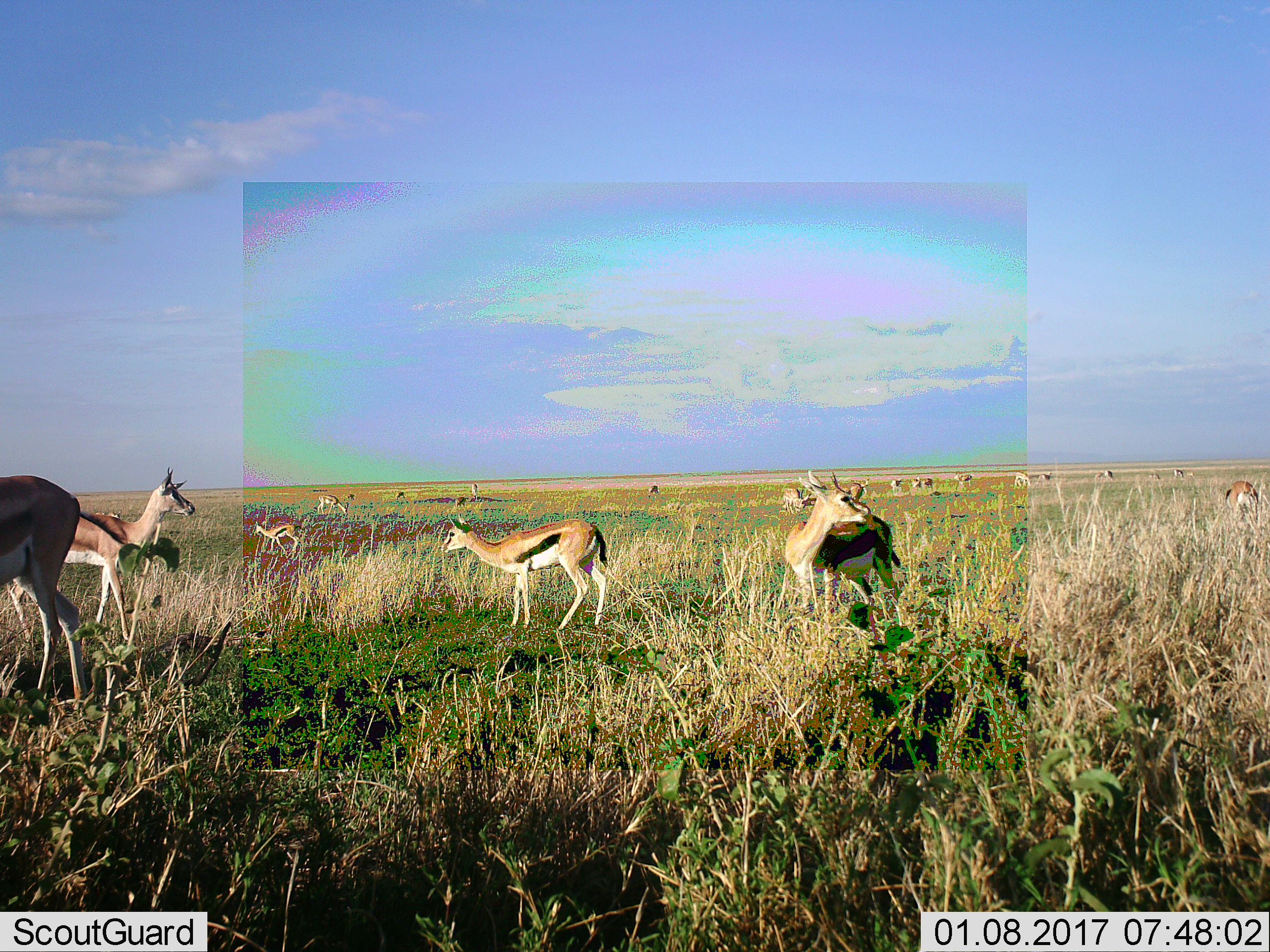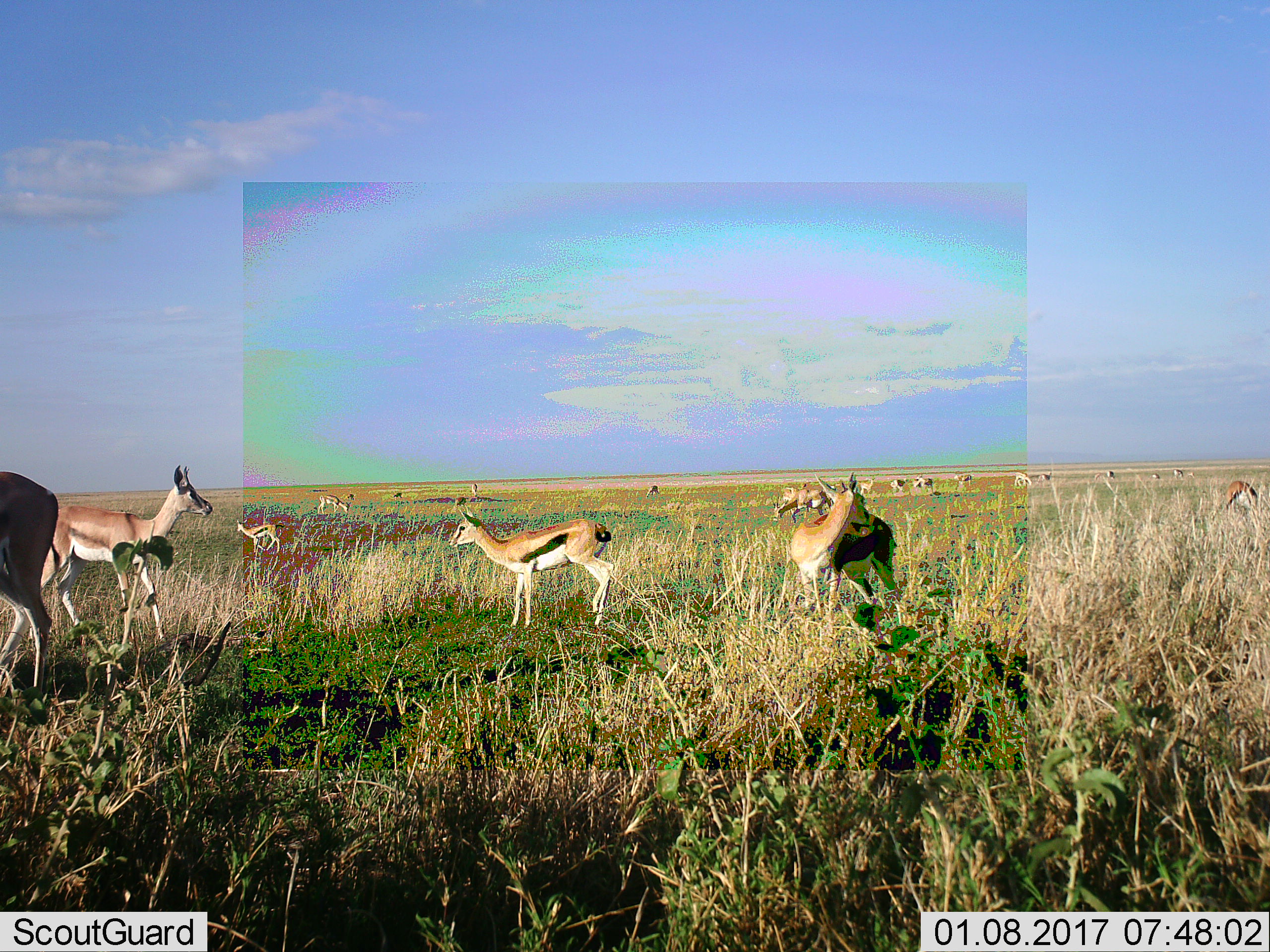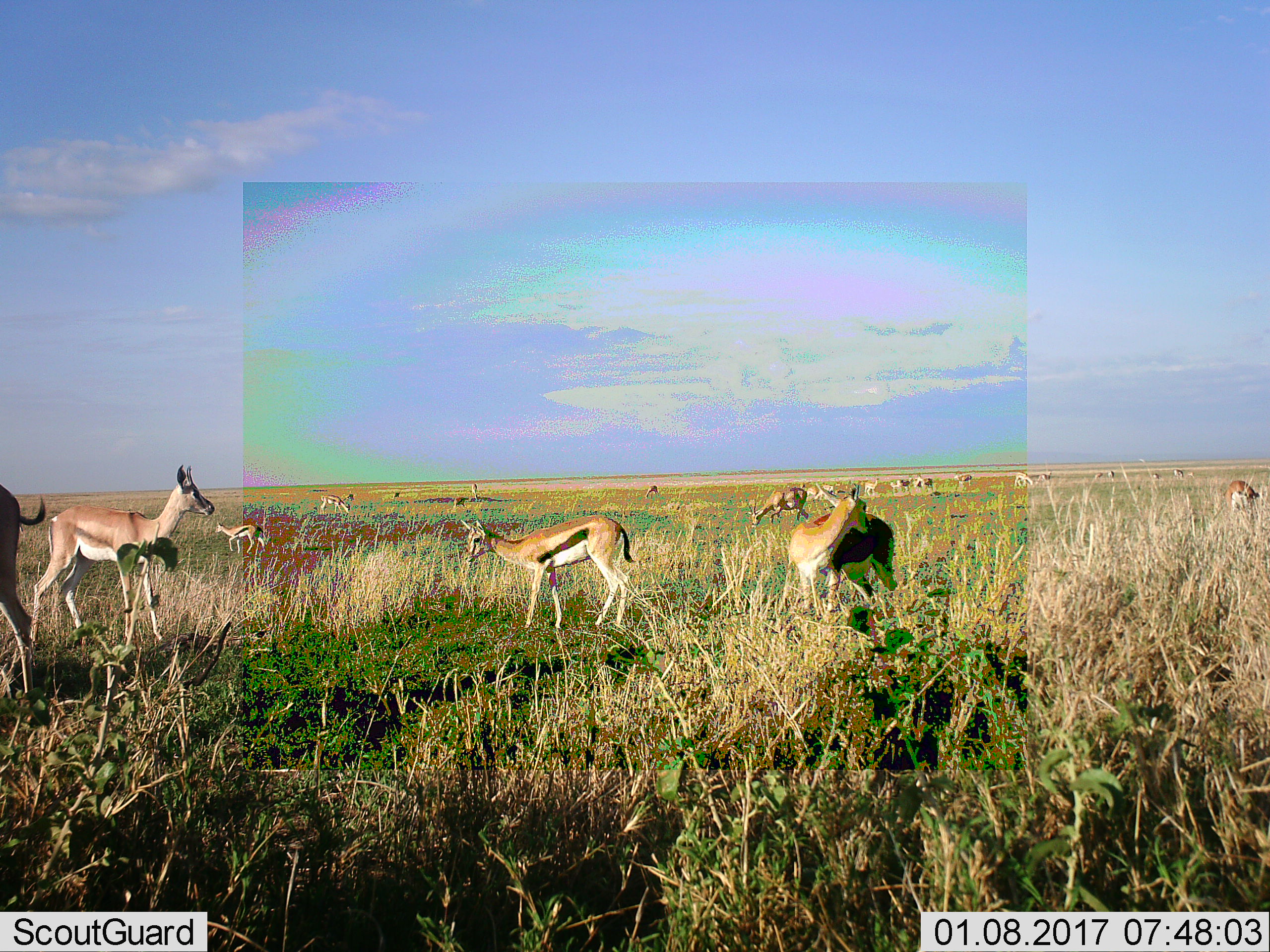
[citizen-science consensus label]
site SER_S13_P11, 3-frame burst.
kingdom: Animalia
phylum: Chordata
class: Mammalia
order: Artiodactyla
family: Bovidae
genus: Eudorcas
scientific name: Eudorcas thomsonii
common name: thomson's gazelle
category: gazellethomsons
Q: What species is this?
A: Gazellethomsons (thomson's gazelle) (Eudorcas thomsonii).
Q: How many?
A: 11-50.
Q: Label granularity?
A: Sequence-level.